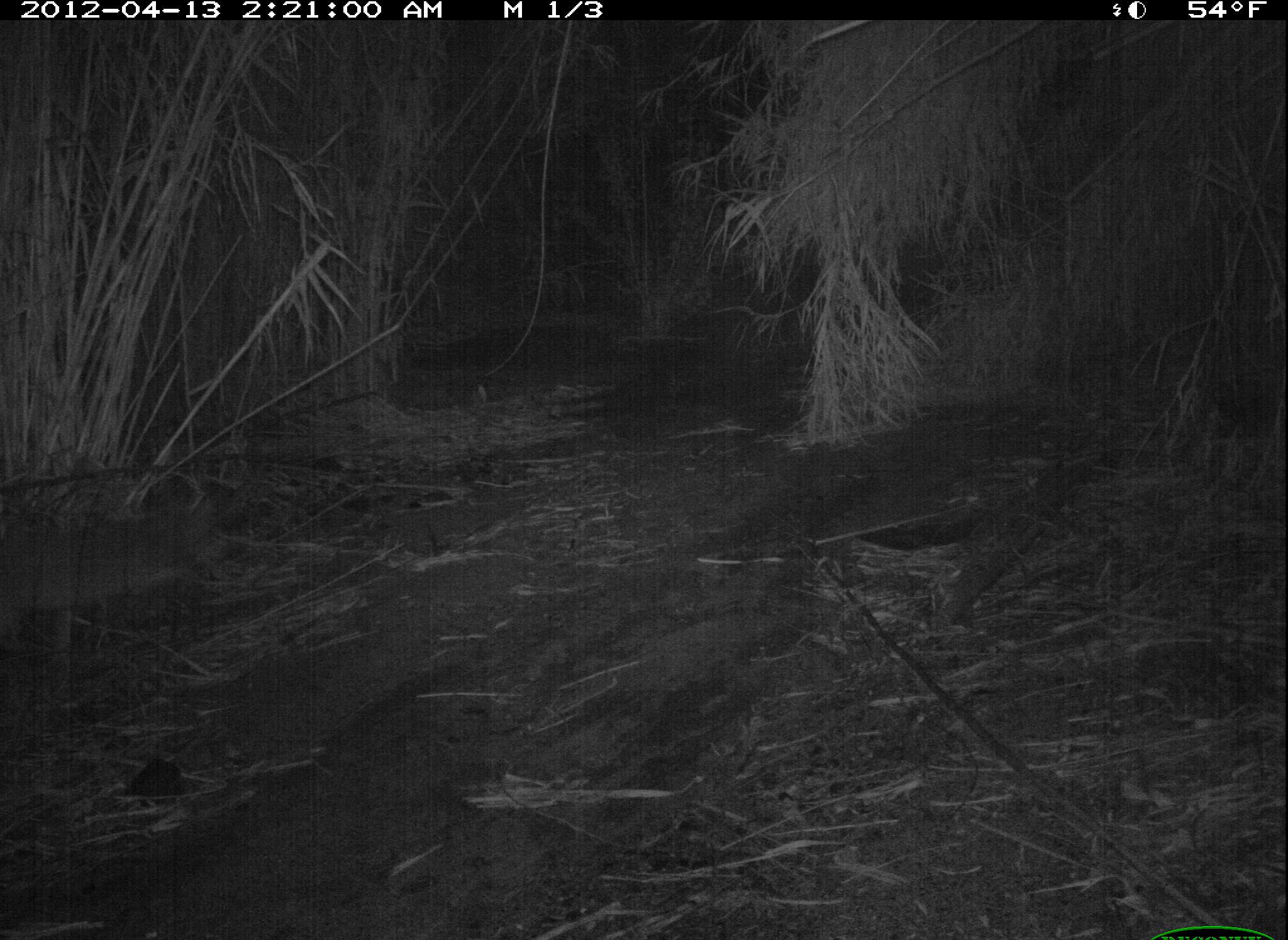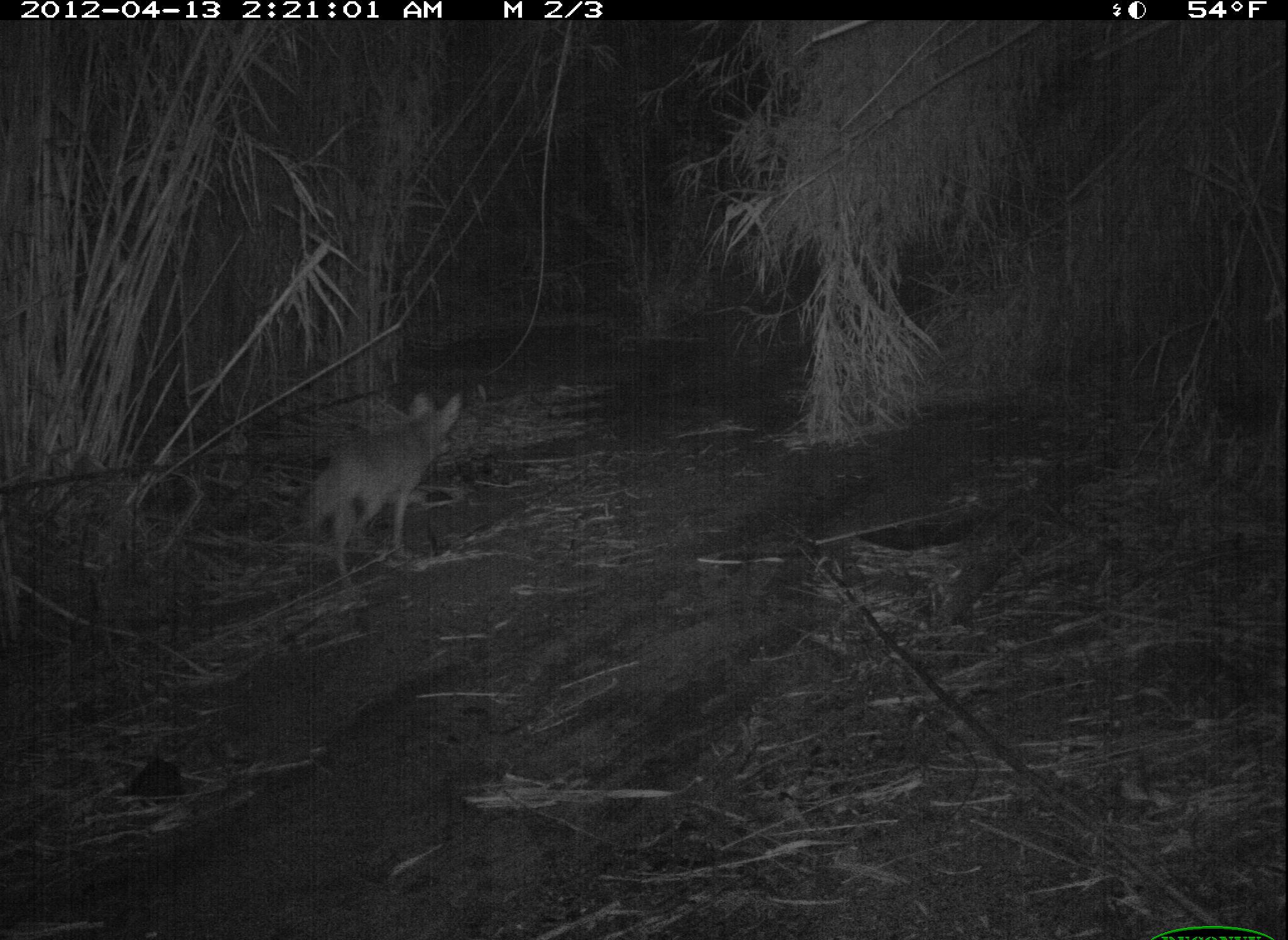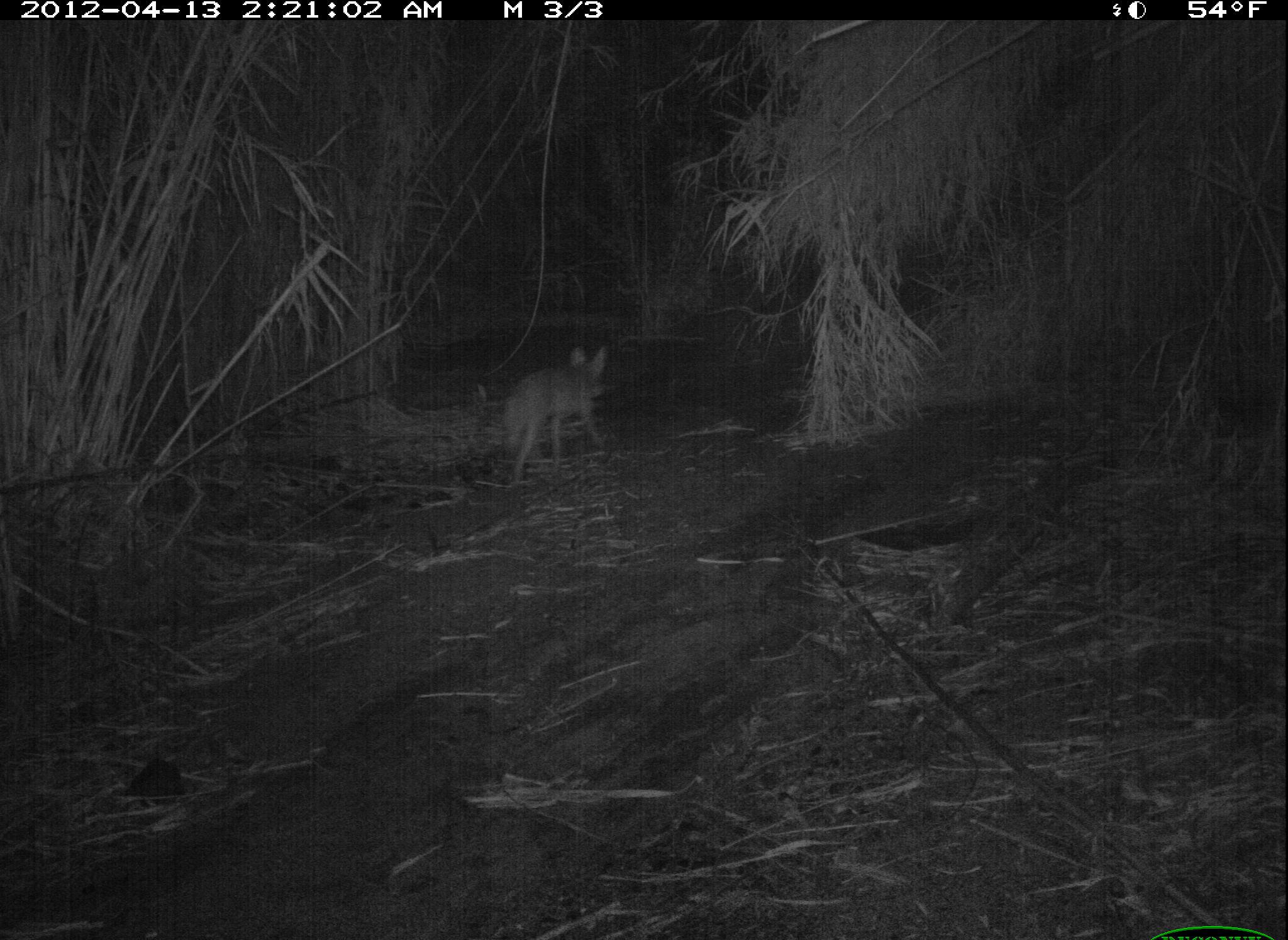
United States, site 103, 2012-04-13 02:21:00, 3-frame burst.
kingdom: Animalia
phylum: Chordata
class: Mammalia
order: Carnivora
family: Canidae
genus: Canis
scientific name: Canis latrans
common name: coyote